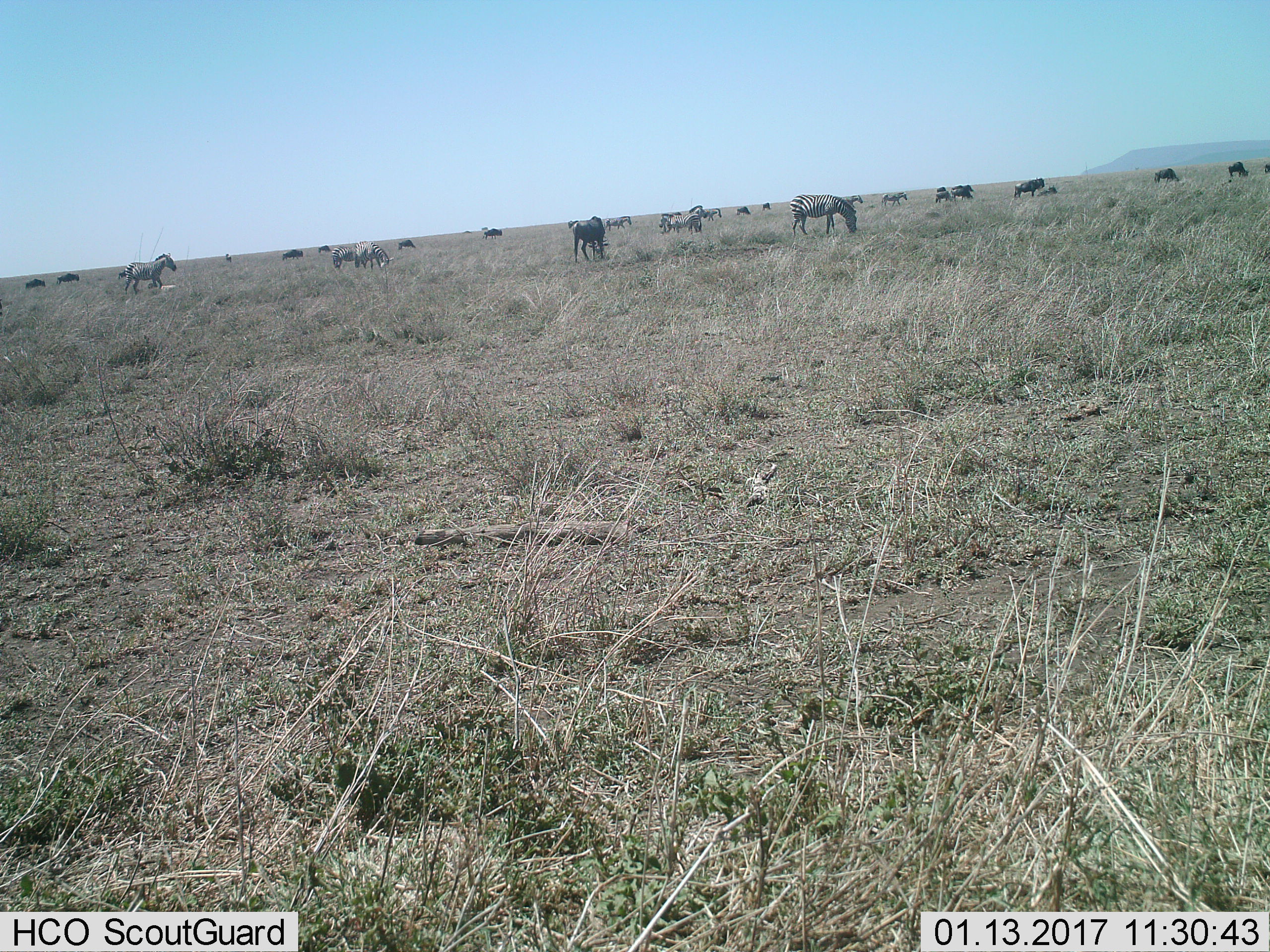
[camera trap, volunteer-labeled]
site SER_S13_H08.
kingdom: Animalia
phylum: Chordata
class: Mammalia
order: Artiodactyla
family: Bovidae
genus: Connochaetes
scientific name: Connochaetes taurinus taurinus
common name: blue wildebeest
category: wildebeestblue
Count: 11-50.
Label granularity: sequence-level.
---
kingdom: Animalia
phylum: Chordata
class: Mammalia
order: Perissodactyla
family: Equidae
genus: Equus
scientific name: Equus quagga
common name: plains zebra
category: zebraplains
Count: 10.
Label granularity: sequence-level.